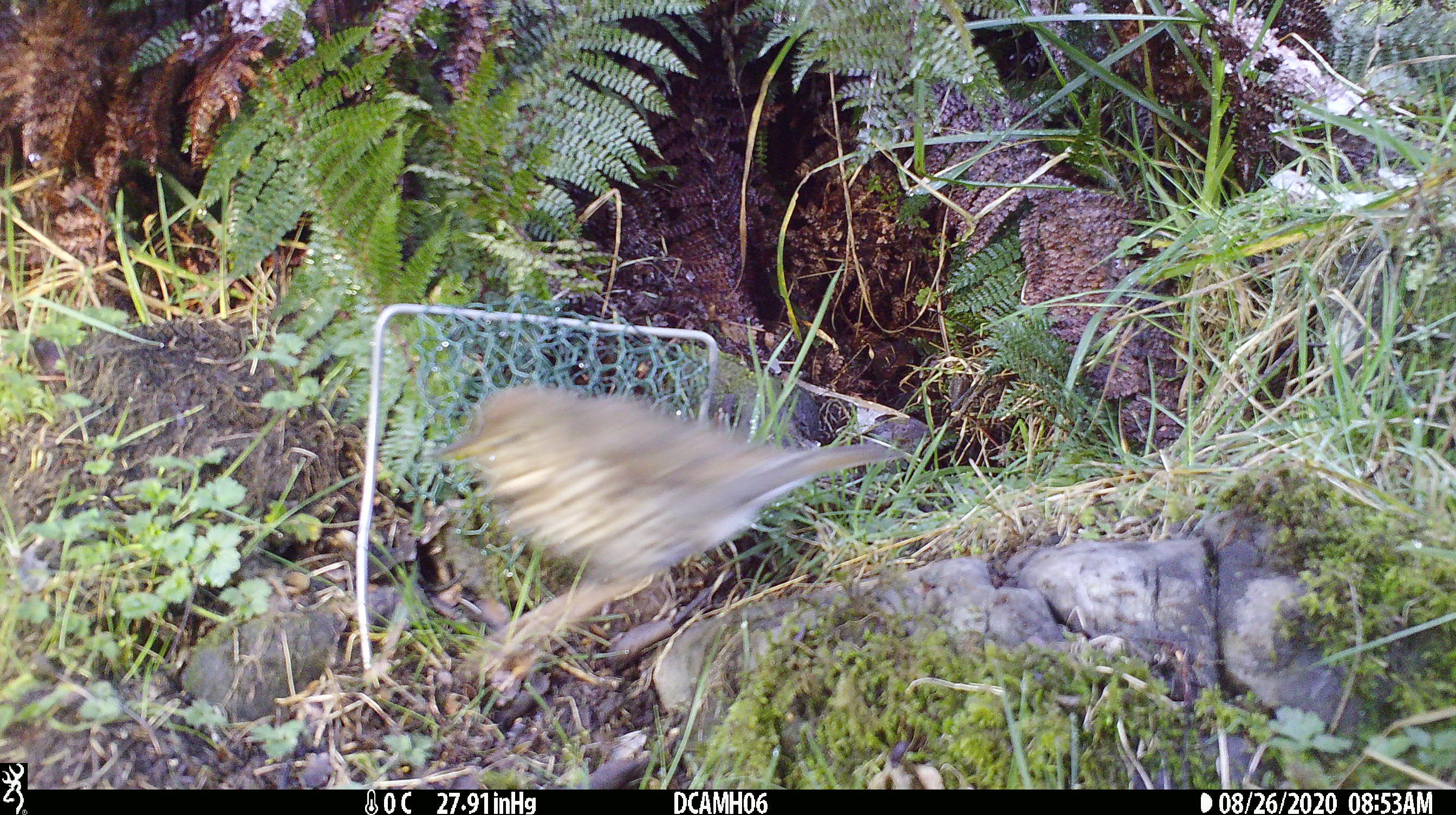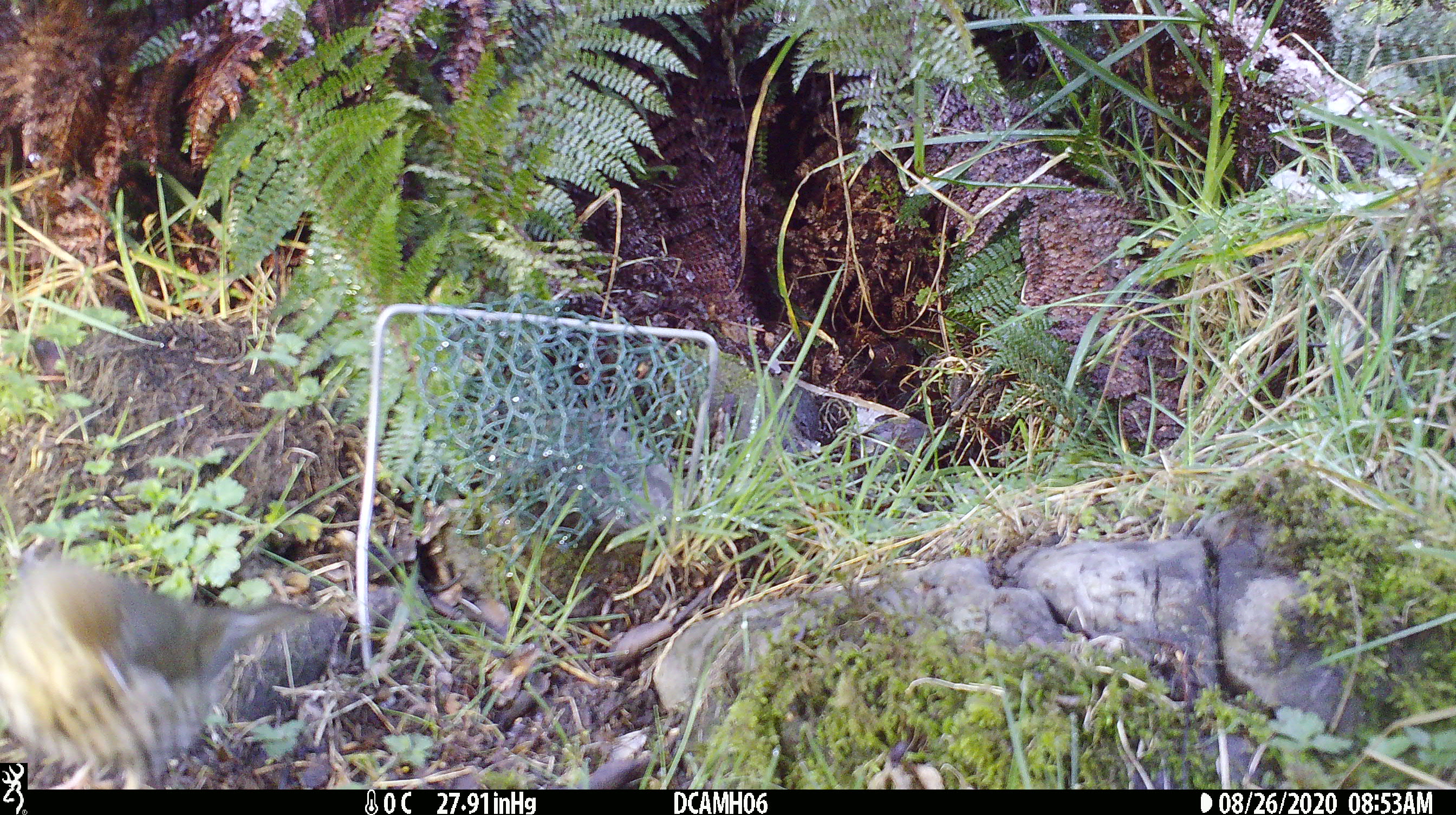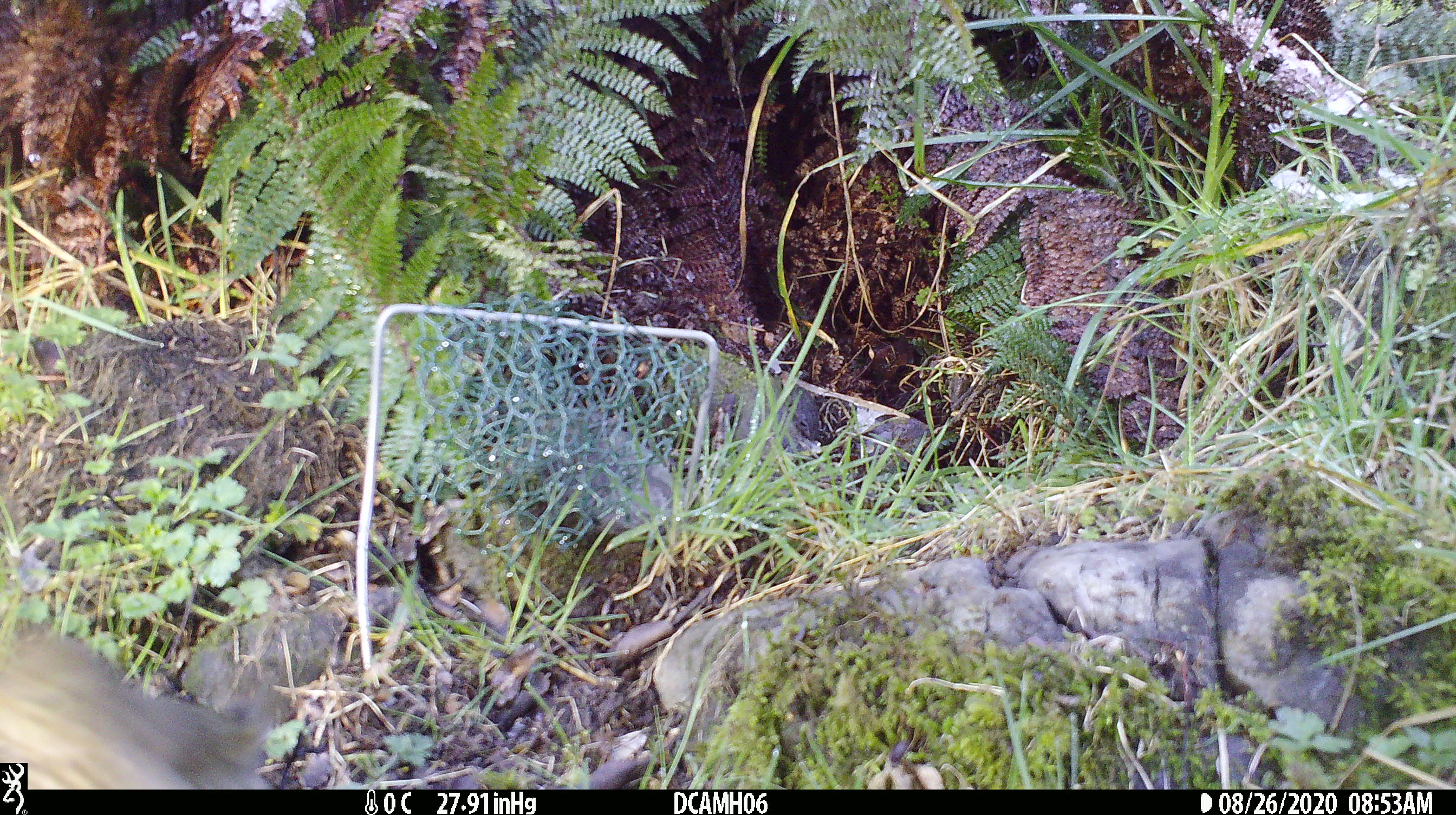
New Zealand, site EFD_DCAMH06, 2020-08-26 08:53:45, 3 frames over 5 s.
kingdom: Animalia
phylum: Chordata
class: Aves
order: Passeriformes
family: Turdidae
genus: Turdus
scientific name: Turdus philomelos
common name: song thrush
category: thrush